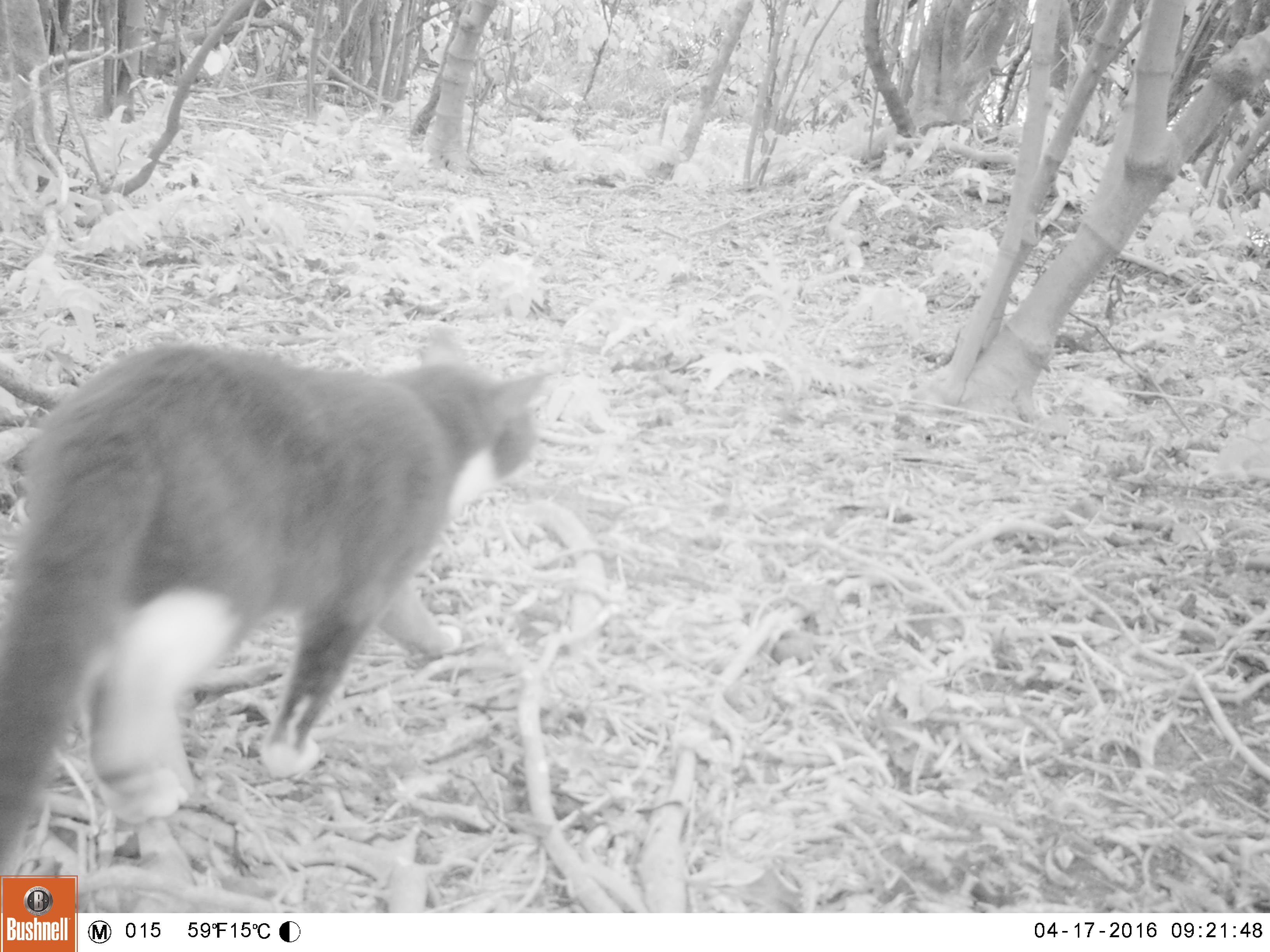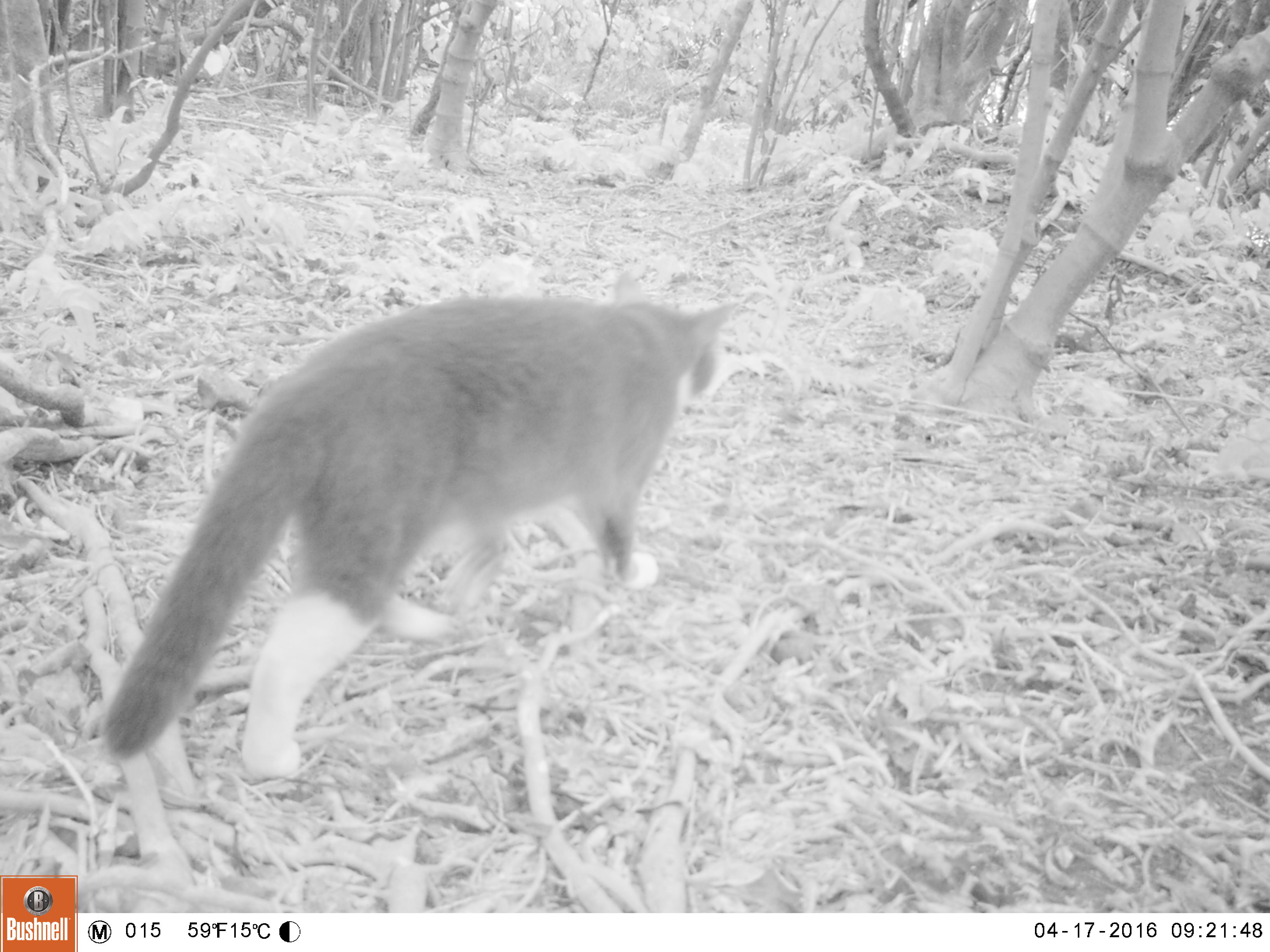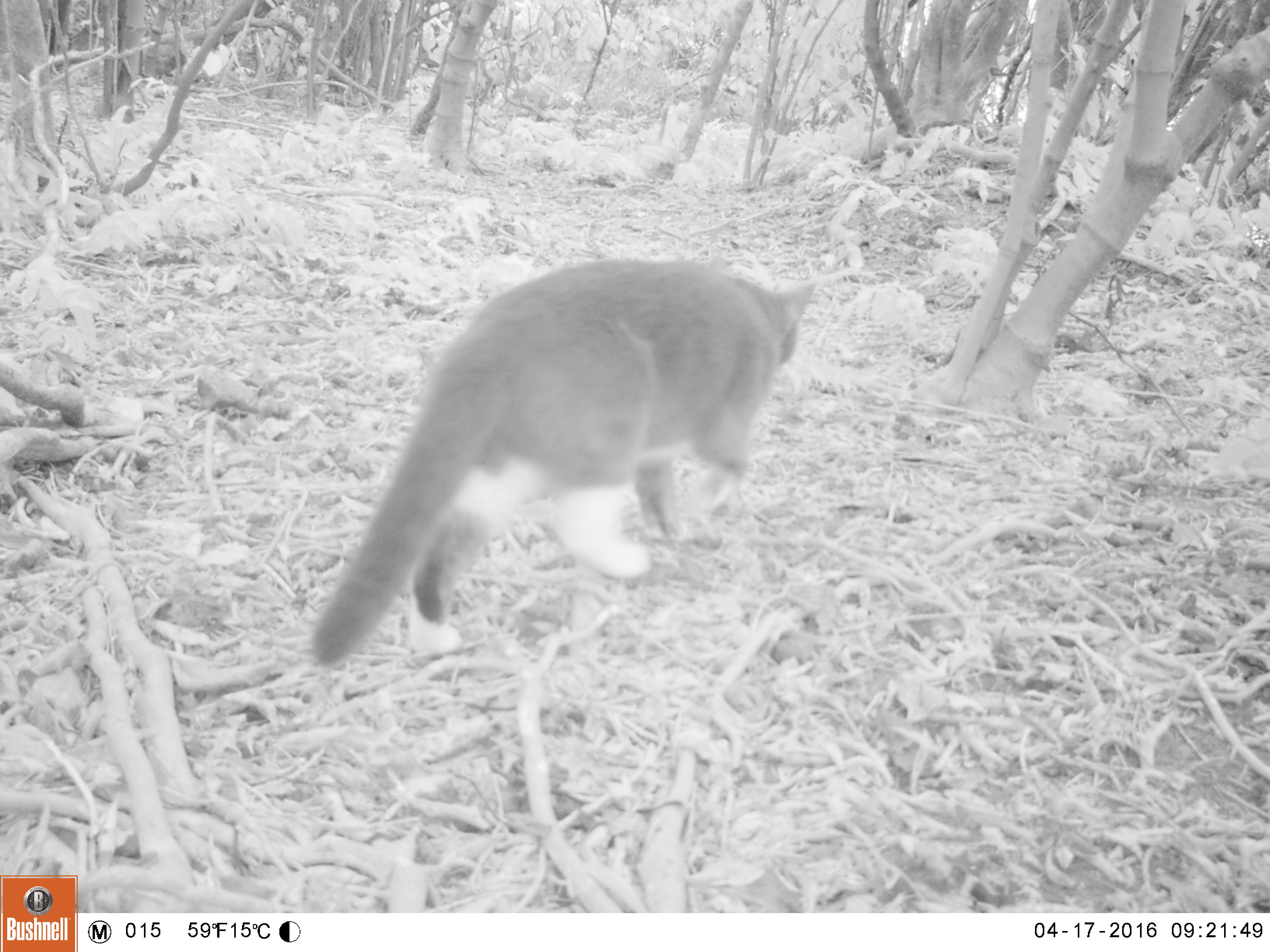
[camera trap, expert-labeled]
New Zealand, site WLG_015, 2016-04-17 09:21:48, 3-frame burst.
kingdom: Animalia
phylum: Chordata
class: Mammalia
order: Carnivora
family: Felidae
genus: Felis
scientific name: Felis catus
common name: domestic cat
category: cat